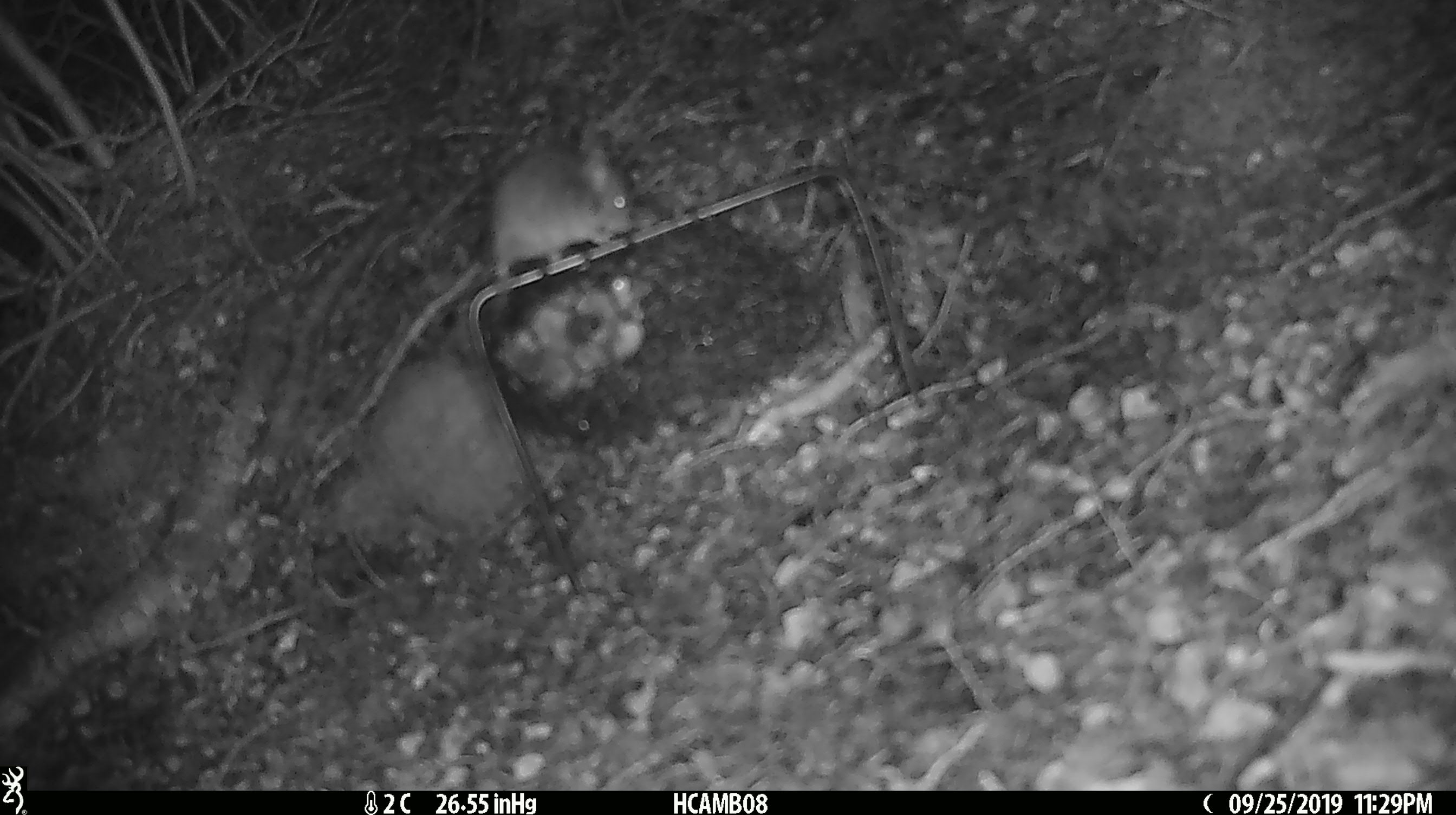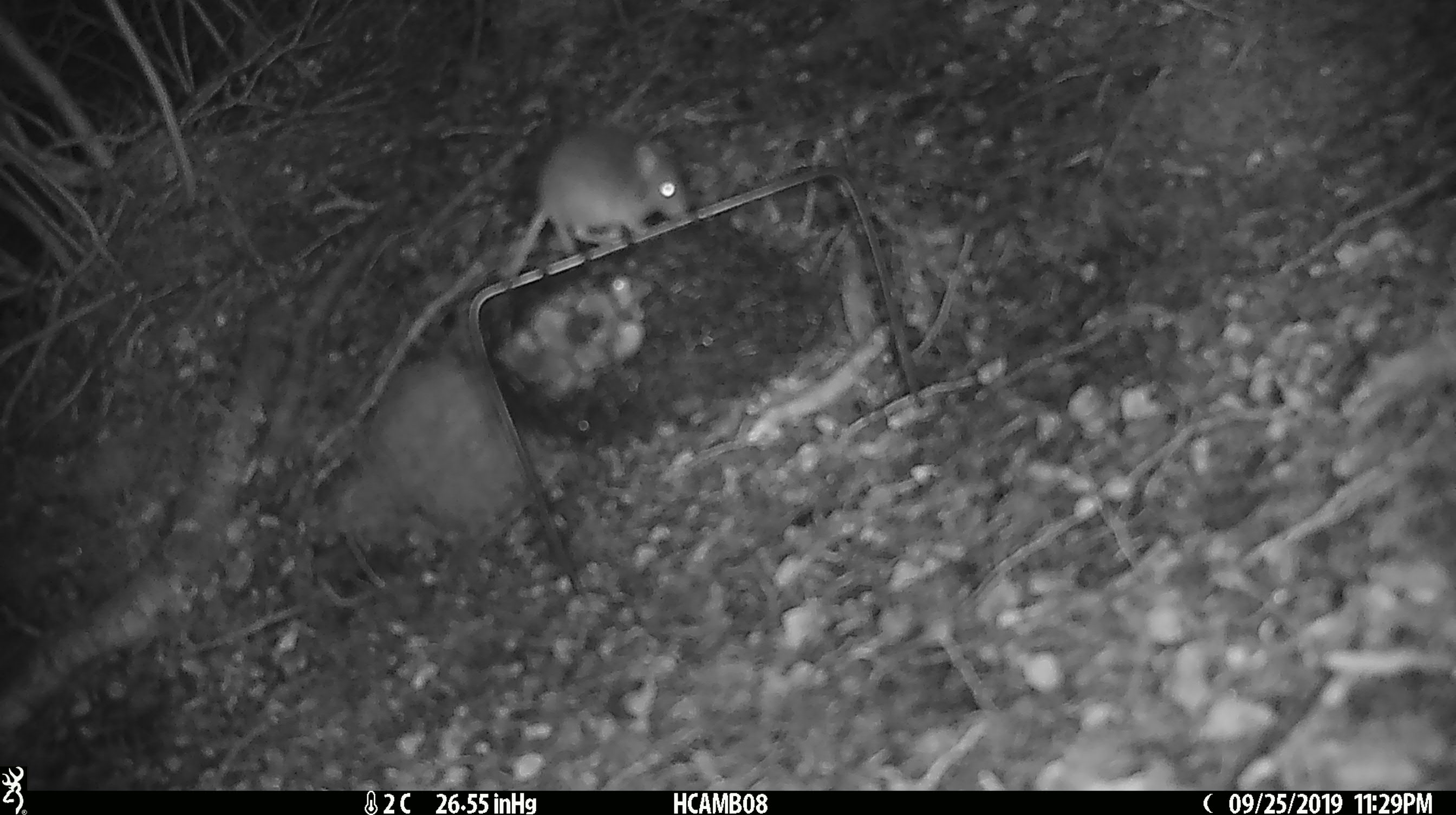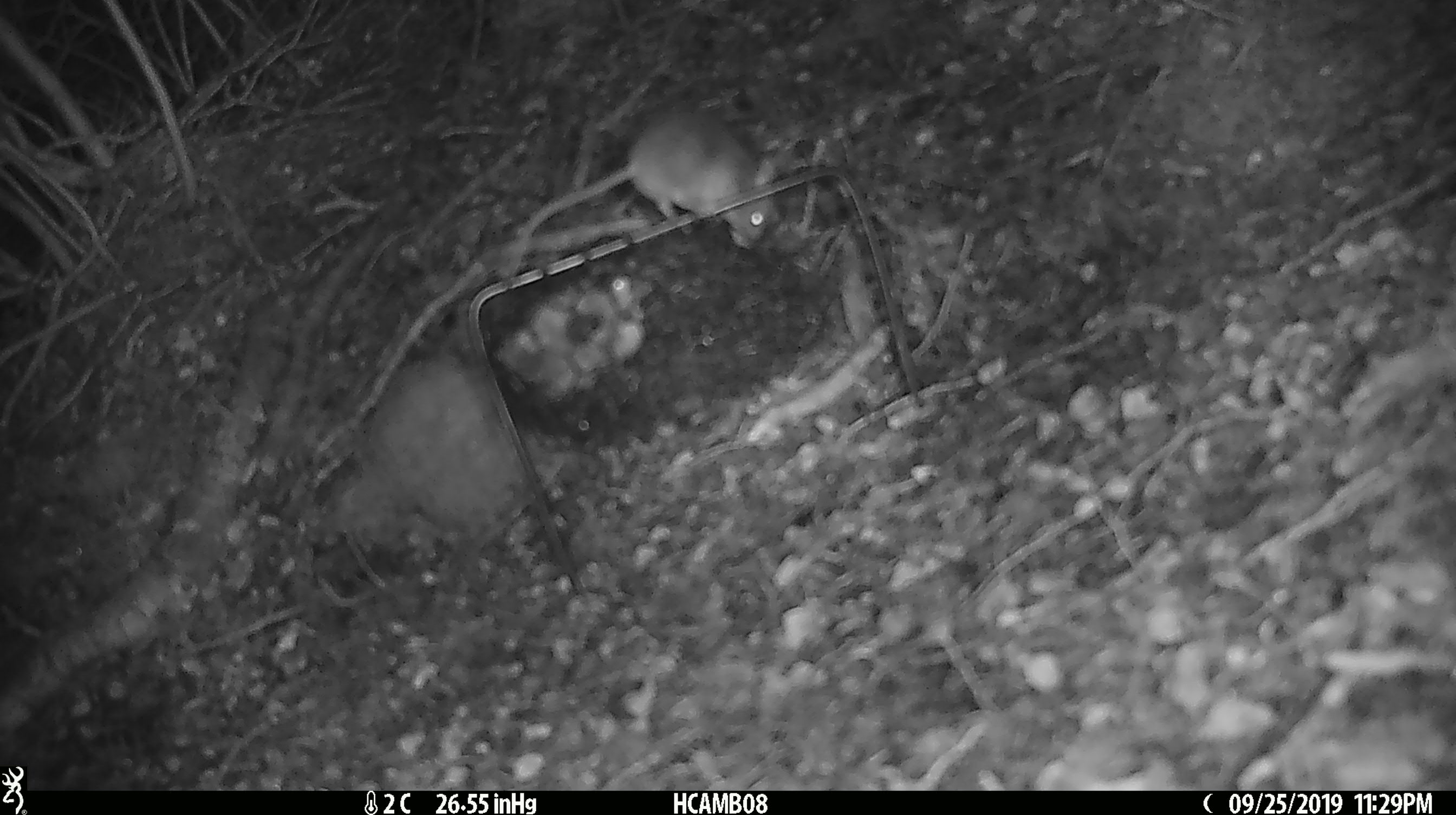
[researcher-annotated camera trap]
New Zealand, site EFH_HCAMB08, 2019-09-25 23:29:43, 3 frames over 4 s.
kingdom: Animalia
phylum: Chordata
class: Mammalia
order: Rodentia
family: Muridae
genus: Mus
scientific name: Mus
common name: mouse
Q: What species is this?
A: Mouse (Mus).